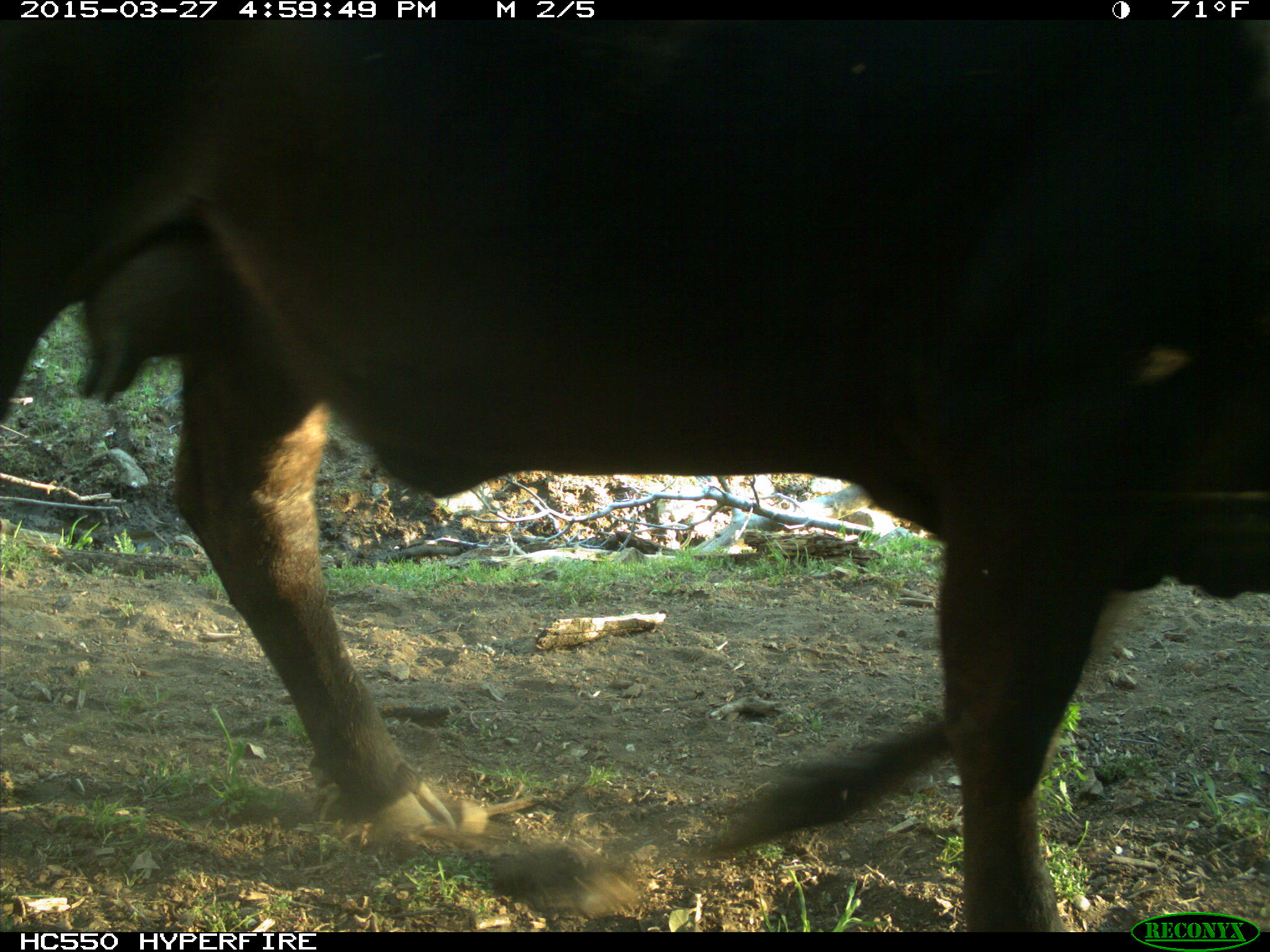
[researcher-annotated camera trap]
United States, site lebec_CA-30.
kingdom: Animalia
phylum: Chordata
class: Mammalia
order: Artiodactyla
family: Bovidae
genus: Bos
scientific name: Bos taurus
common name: domestic cow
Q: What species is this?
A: Bos taurus (domestic cow).